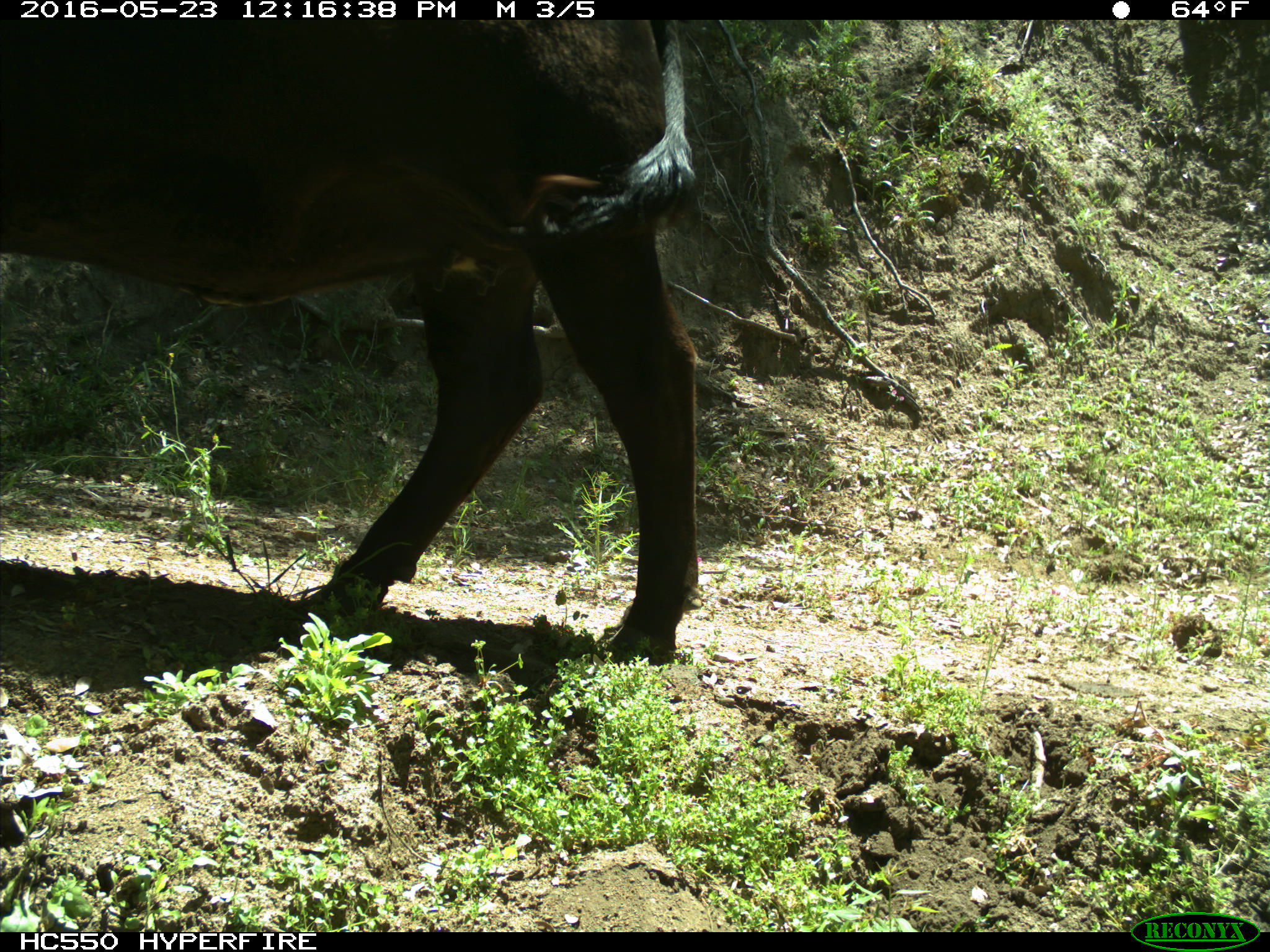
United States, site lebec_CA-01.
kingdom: Animalia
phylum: Chordata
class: Mammalia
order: Artiodactyla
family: Bovidae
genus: Bos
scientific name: Bos taurus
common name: domestic cow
Bos taurus (domestic cow).